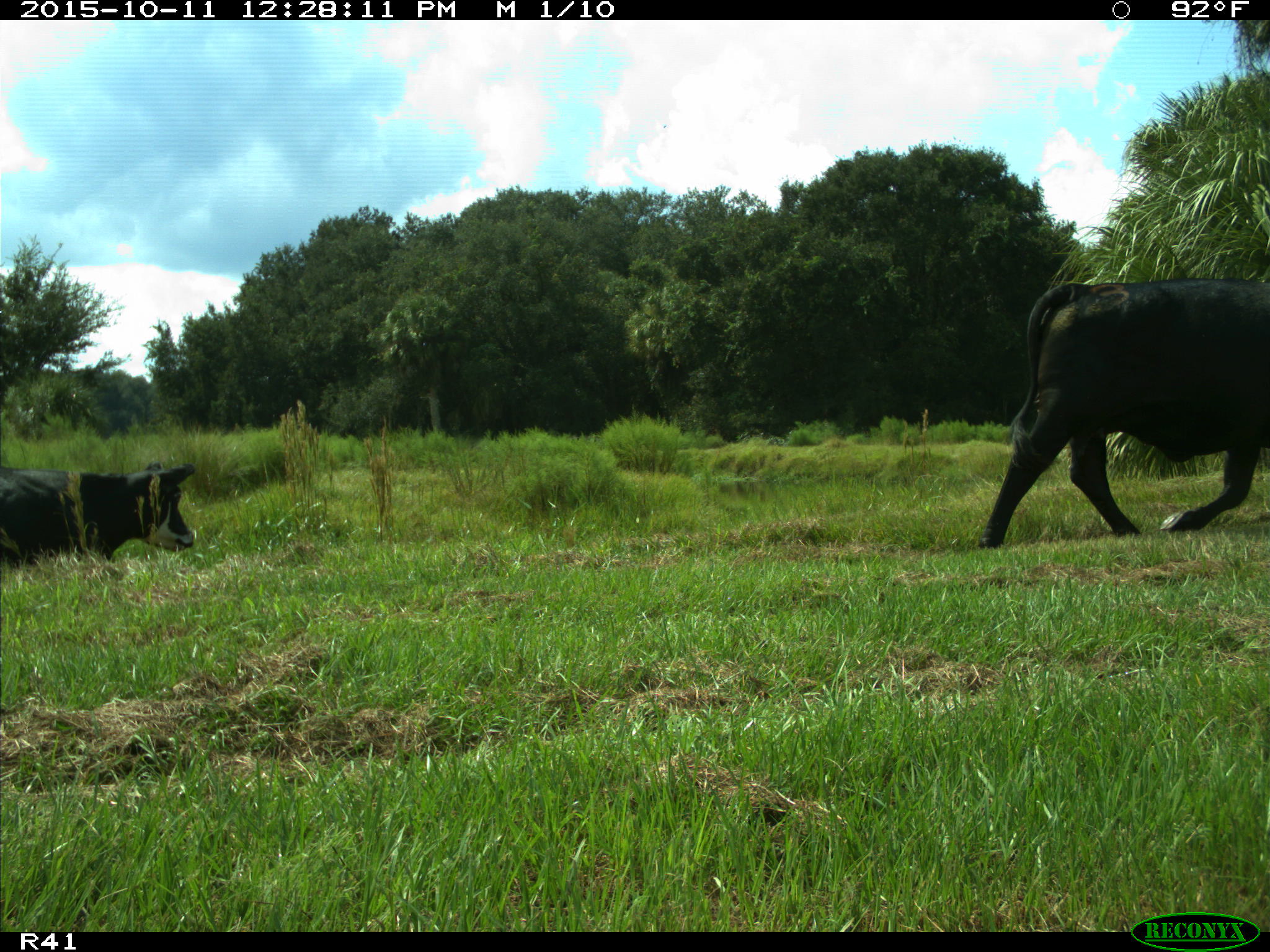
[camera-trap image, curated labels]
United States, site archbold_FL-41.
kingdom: Animalia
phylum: Chordata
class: Mammalia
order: Artiodactyla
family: Bovidae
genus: Bos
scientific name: Bos taurus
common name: domestic cow